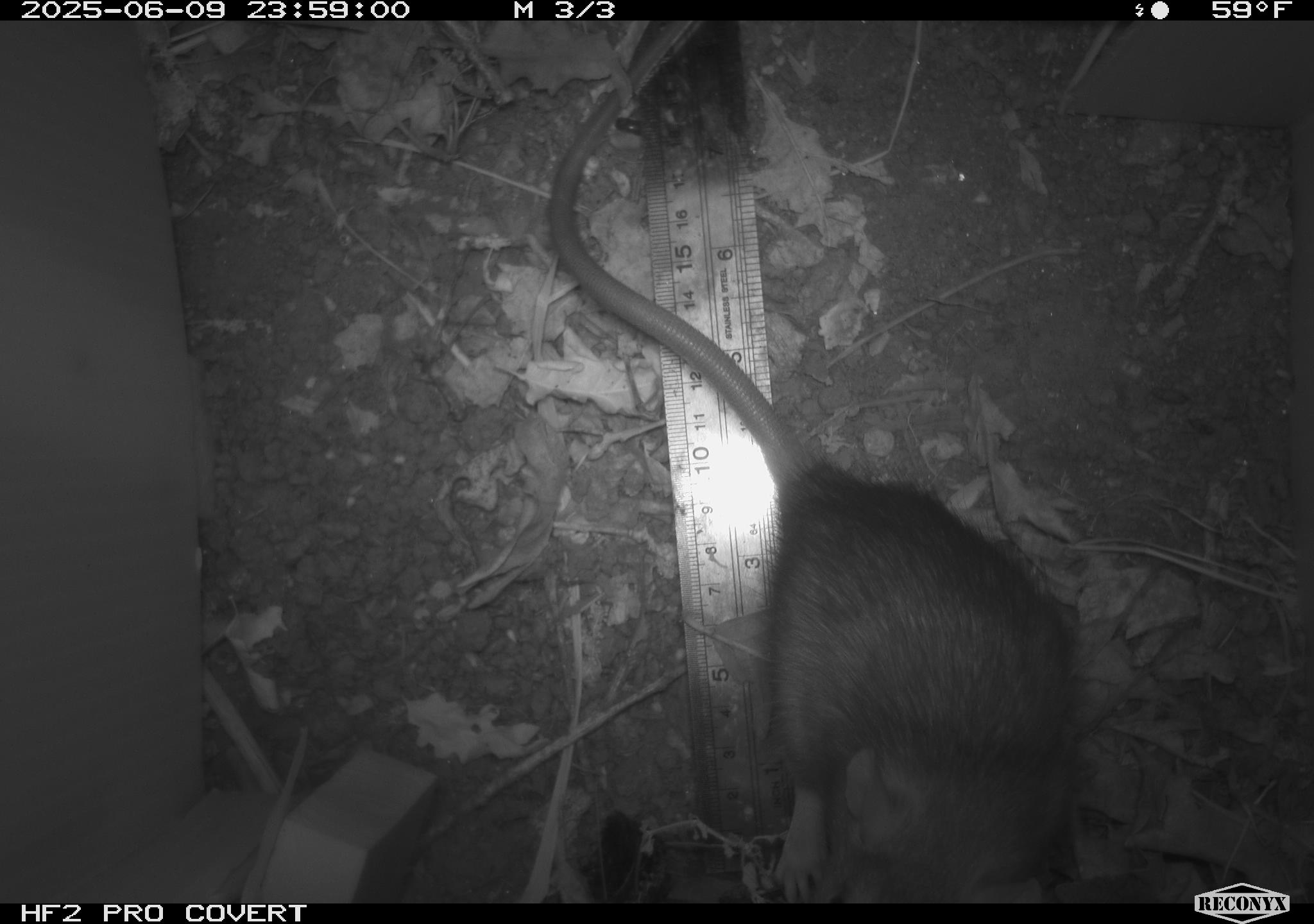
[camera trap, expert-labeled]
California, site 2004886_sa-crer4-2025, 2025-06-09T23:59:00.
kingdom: Animalia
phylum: Chordata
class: Mammalia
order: Rodentia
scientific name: Rodentia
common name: rodent